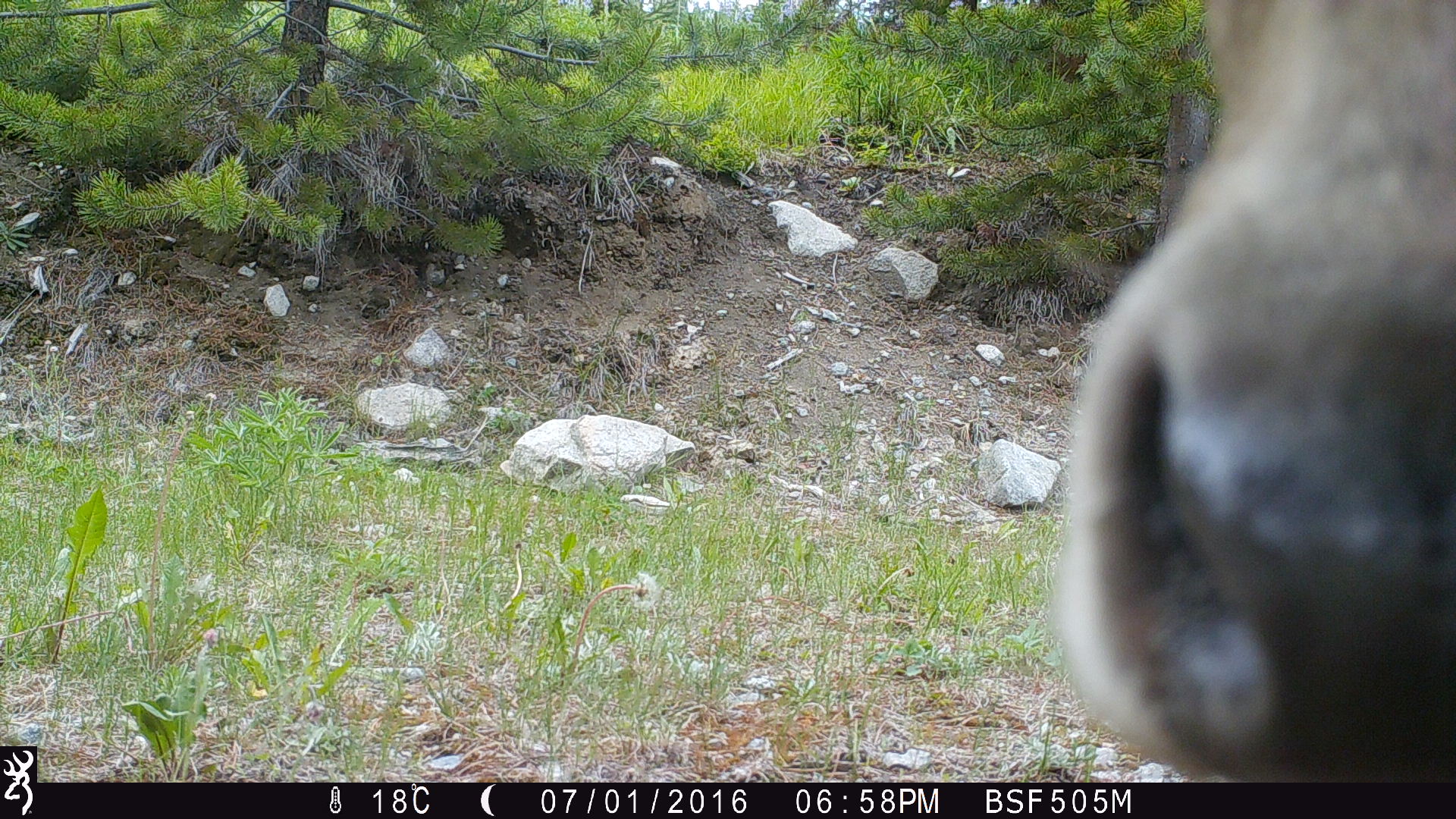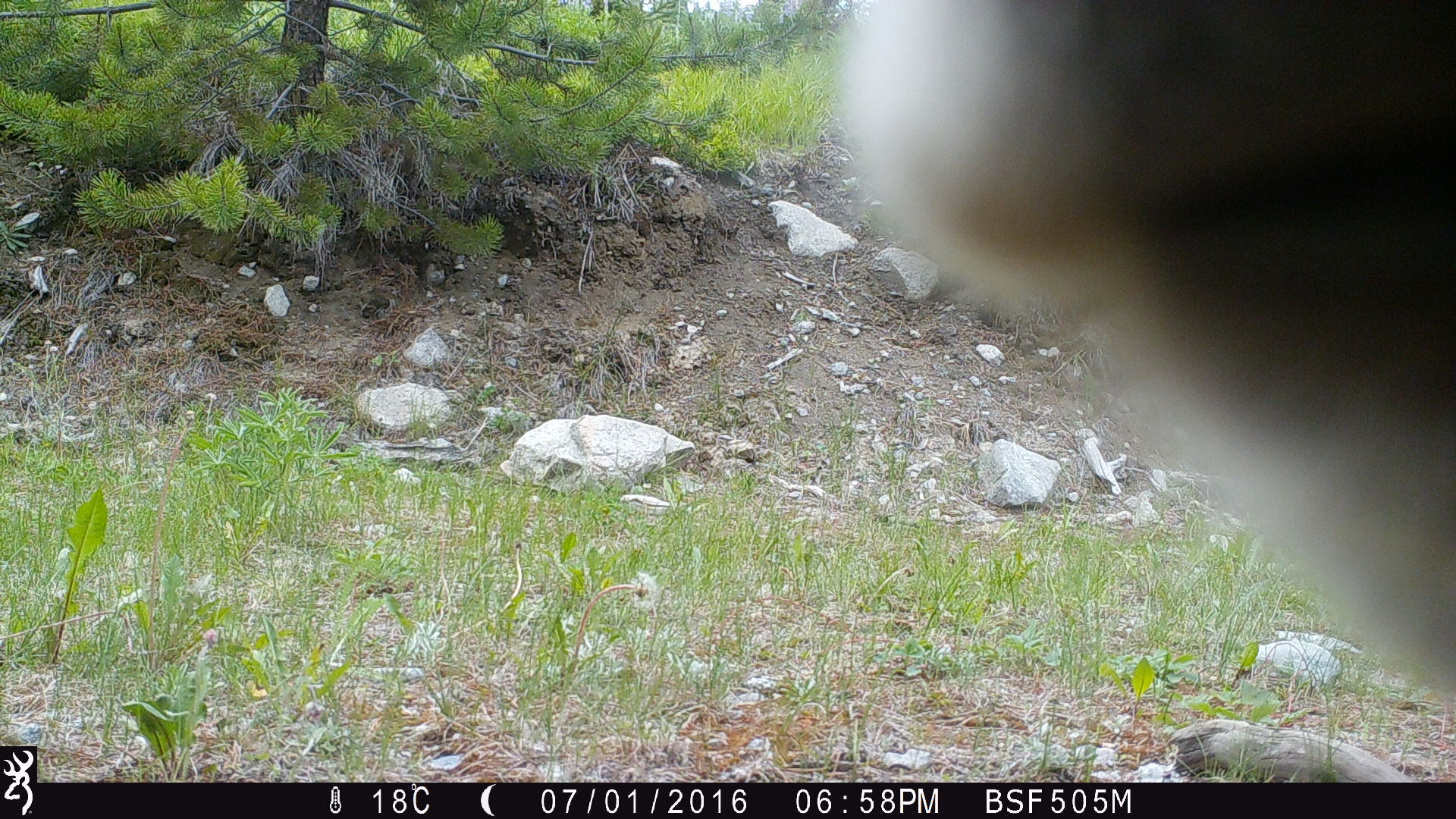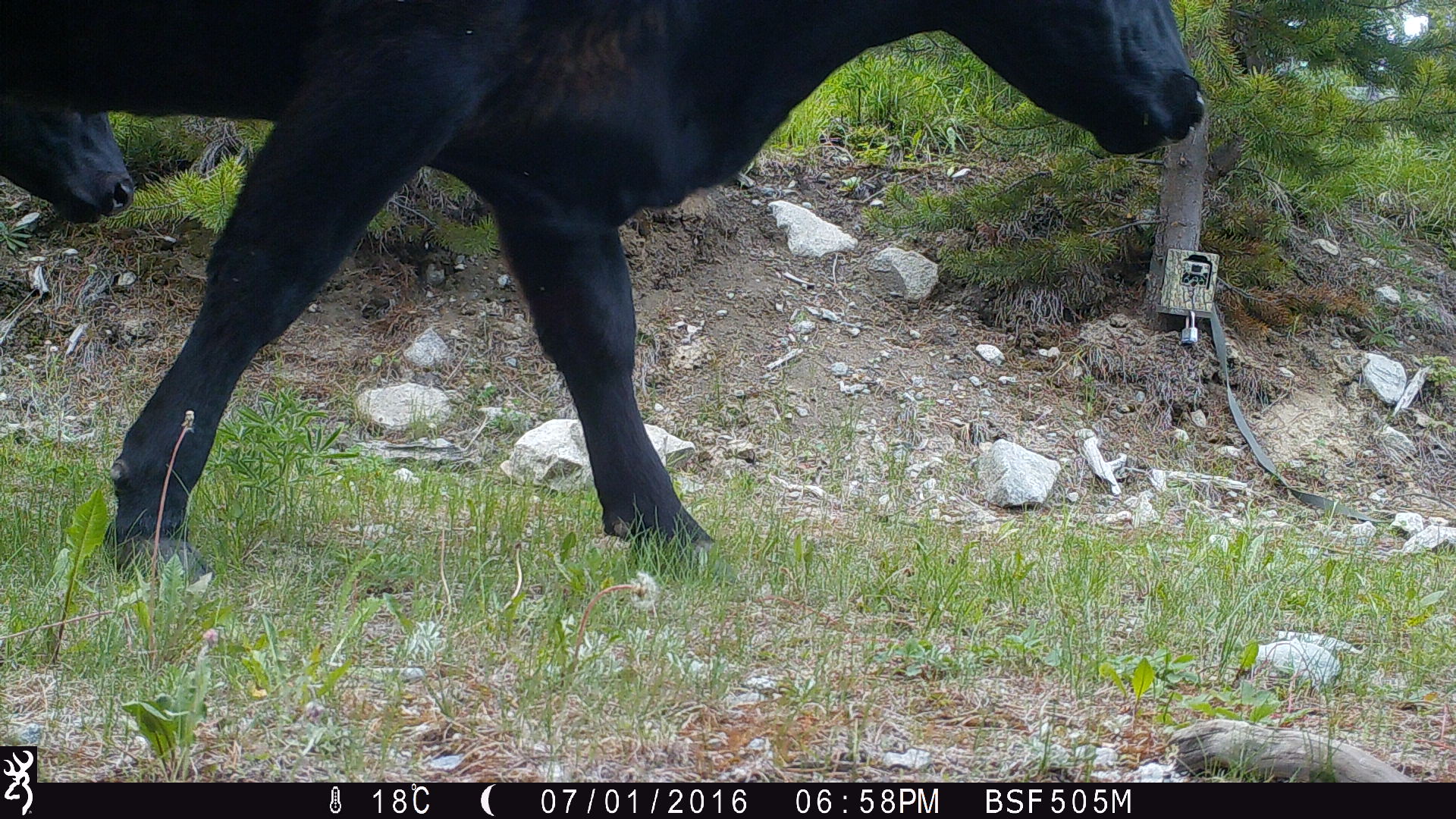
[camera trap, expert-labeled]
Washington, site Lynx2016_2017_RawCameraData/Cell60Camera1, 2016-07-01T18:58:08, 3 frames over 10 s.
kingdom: Animalia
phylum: Chordata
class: Mammalia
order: Artiodactyla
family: Bovidae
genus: Bos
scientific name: Bos taurus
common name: domestic cattle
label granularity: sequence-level